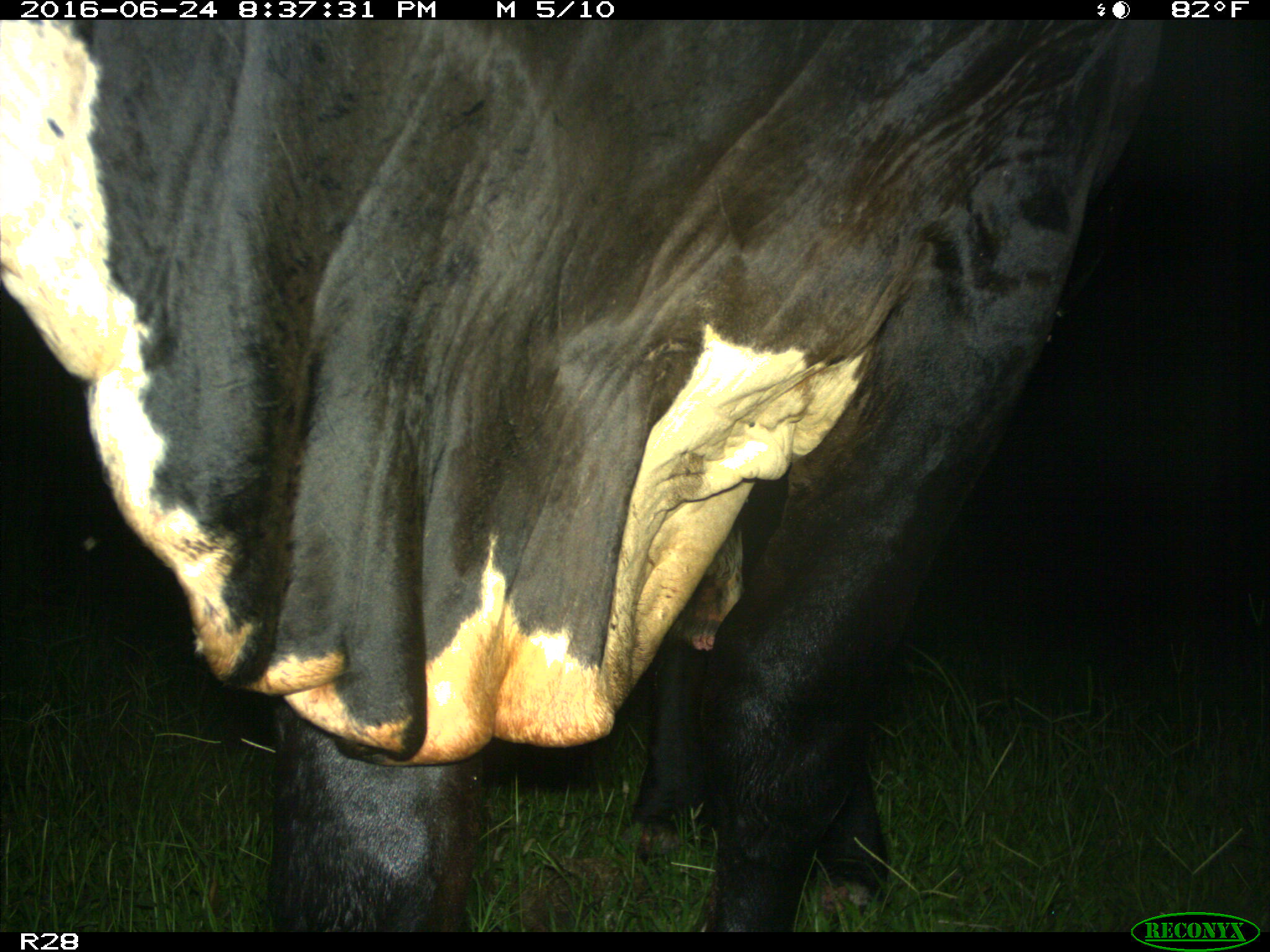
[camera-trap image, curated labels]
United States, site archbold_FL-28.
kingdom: Animalia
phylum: Chordata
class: Mammalia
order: Artiodactyla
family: Bovidae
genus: Bos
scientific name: Bos taurus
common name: domestic cow